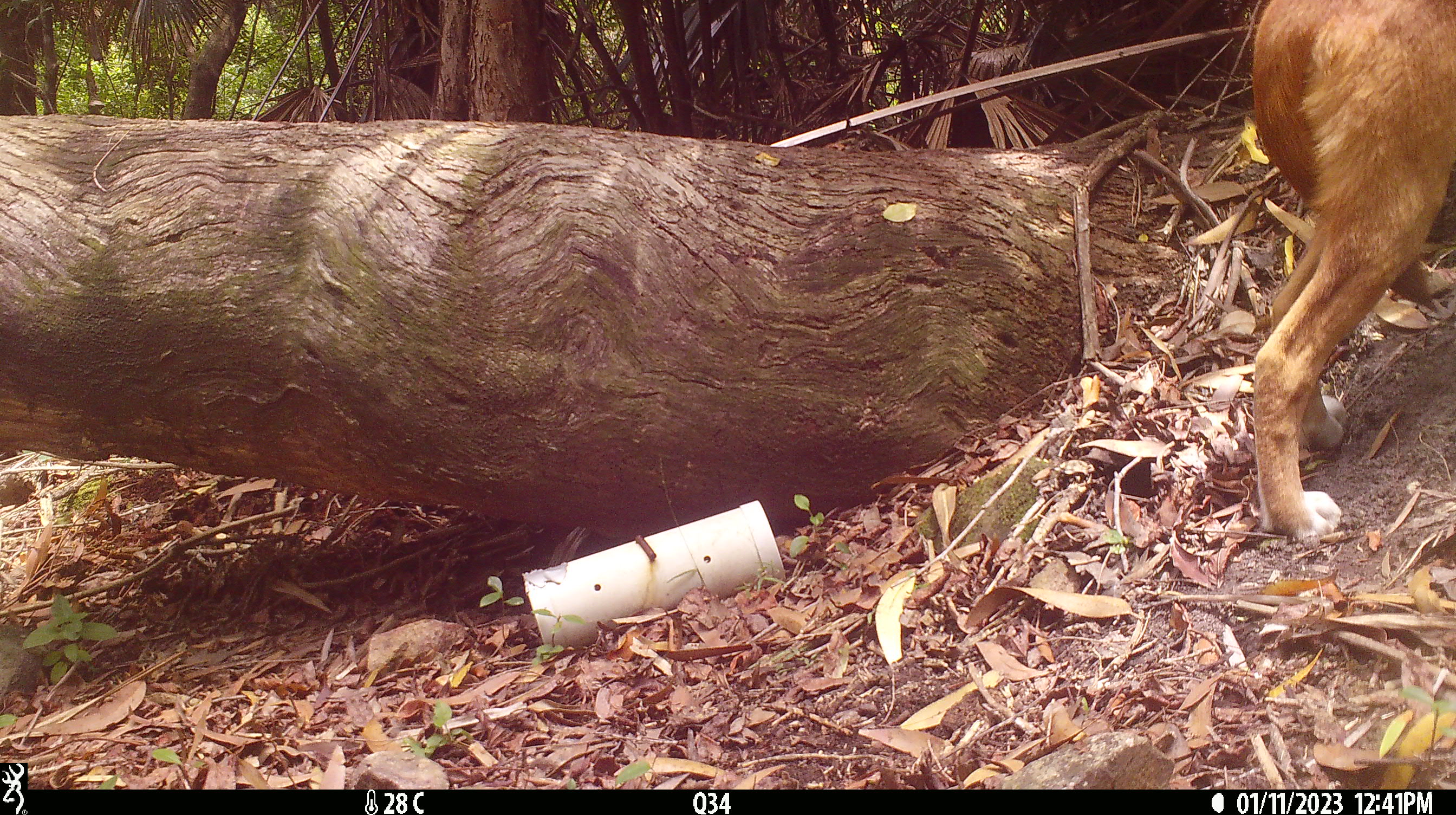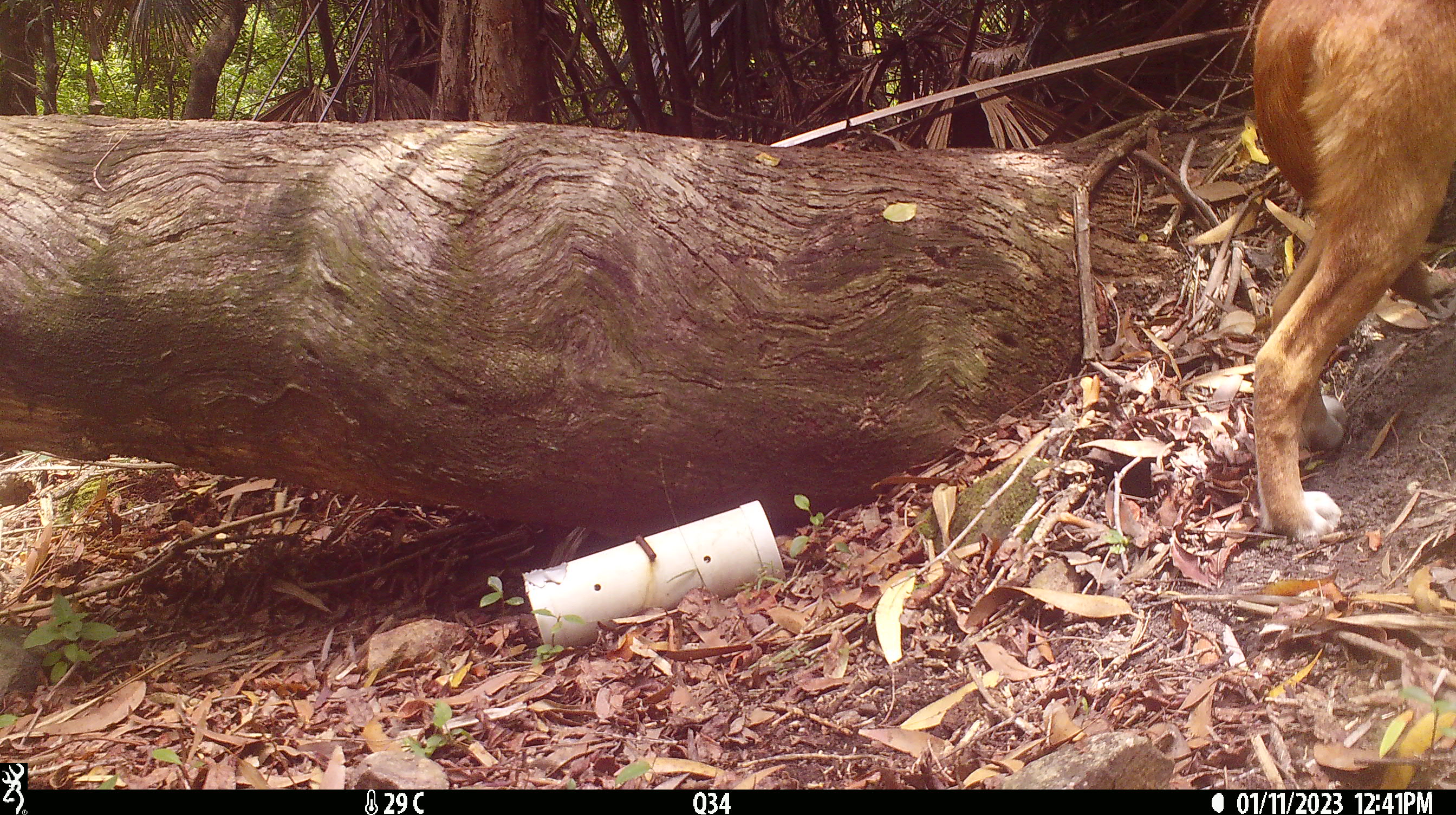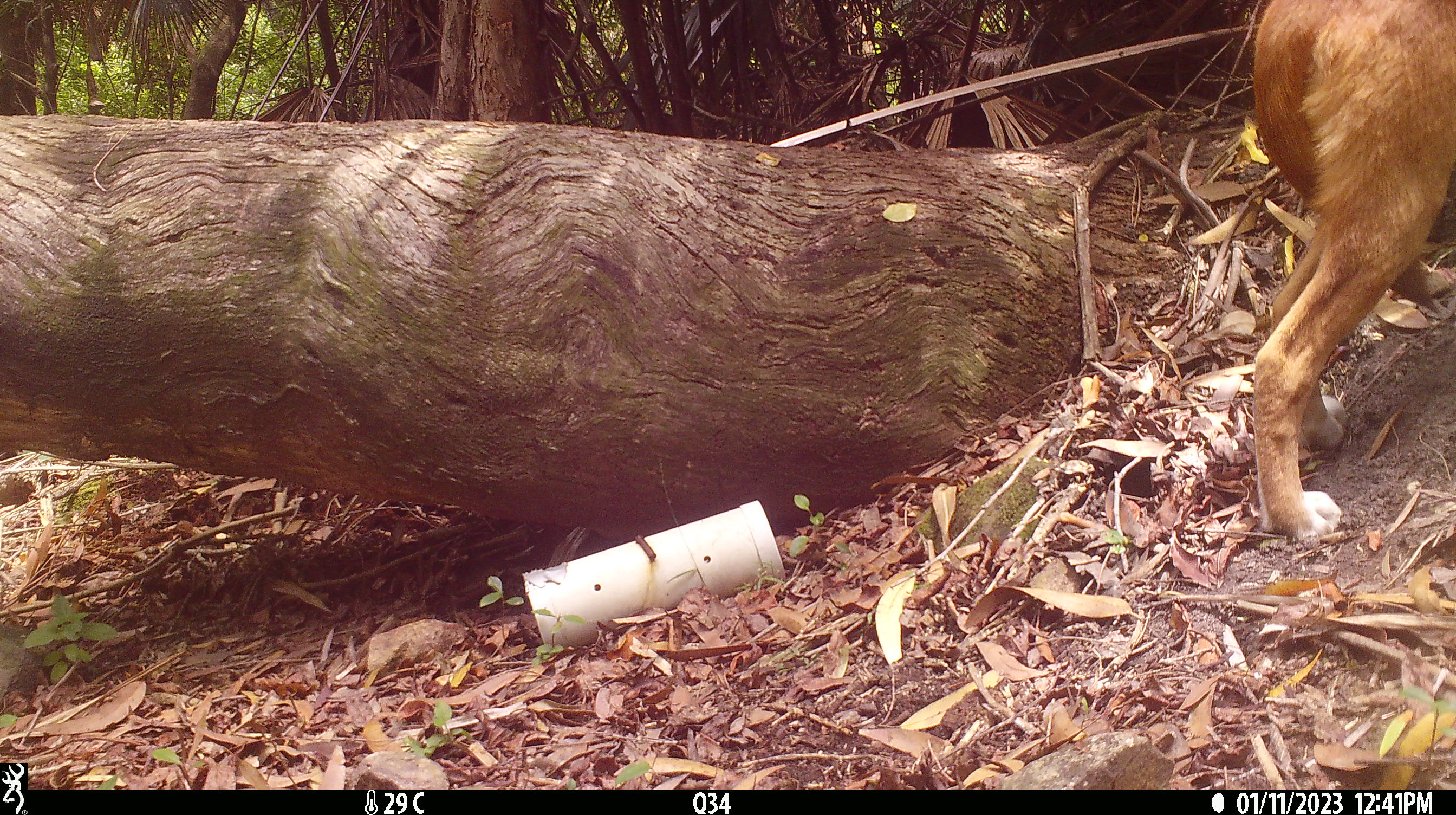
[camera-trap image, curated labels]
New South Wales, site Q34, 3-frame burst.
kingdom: Animalia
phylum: Chordata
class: Mammalia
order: Carnivora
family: Canidae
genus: Canis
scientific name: Canis familiaris dingo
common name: dingo